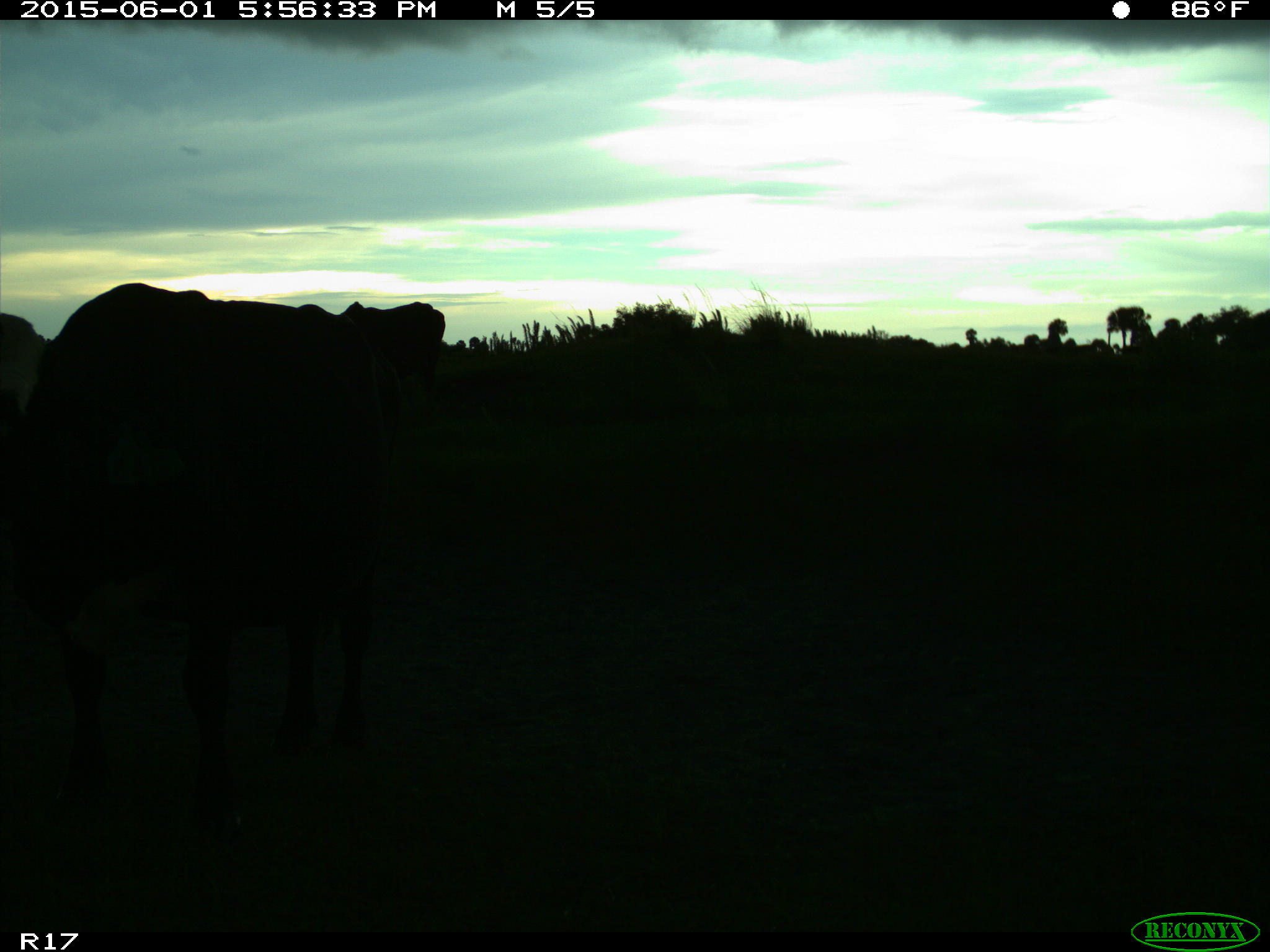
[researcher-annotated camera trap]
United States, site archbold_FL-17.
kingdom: Animalia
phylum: Chordata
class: Mammalia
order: Artiodactyla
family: Bovidae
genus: Bos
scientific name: Bos taurus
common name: domestic cow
Bos taurus (domestic cow).